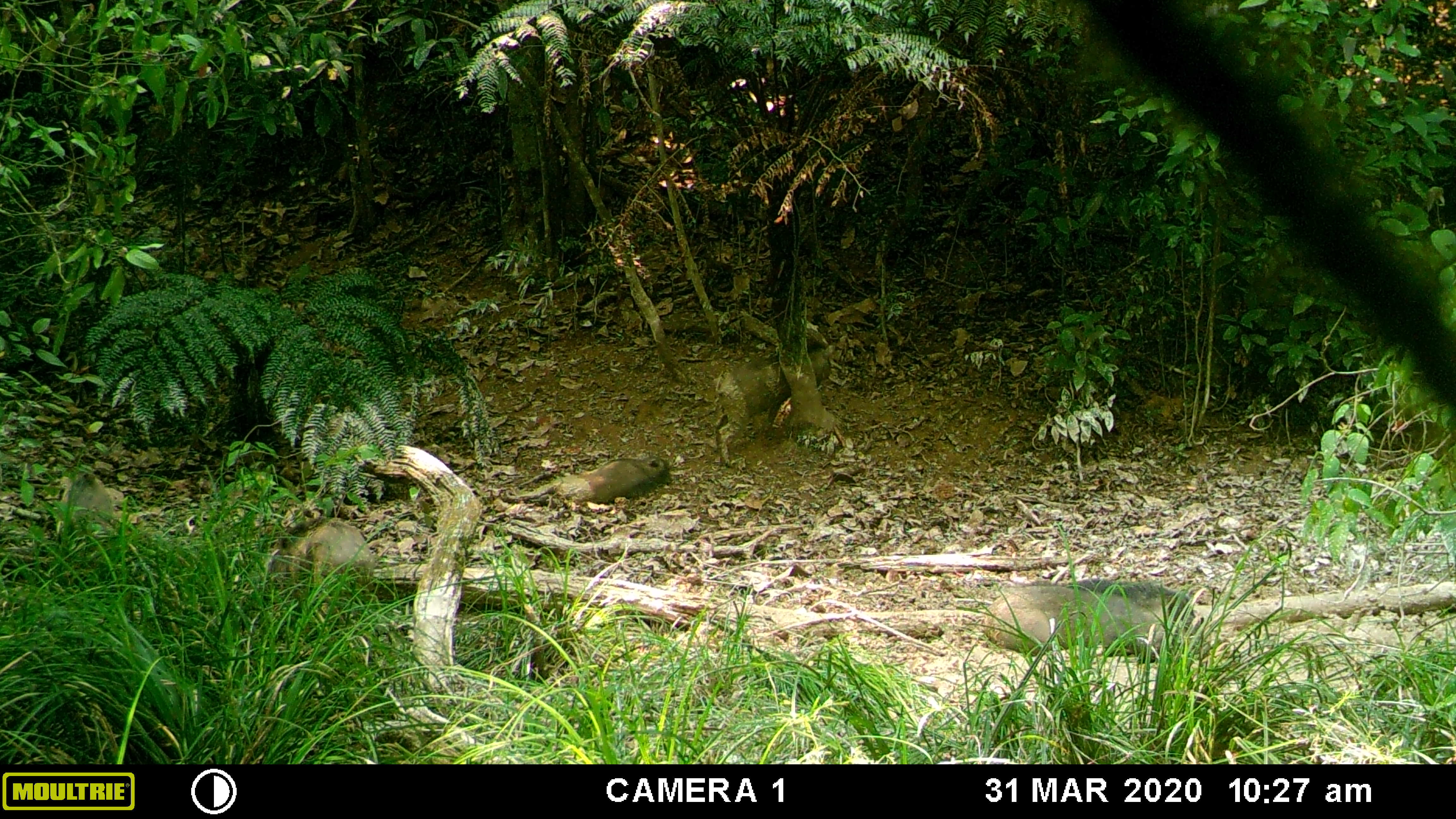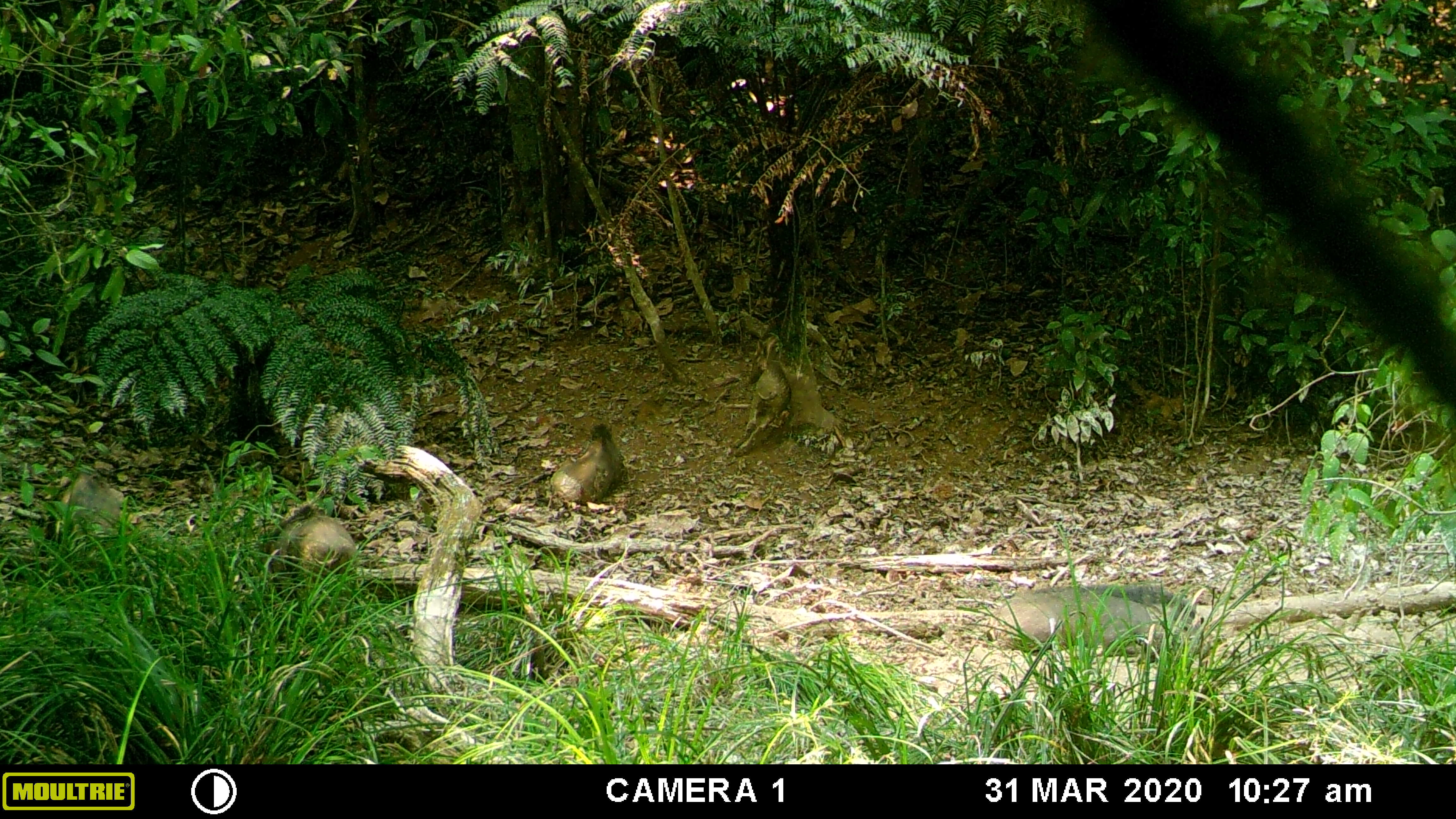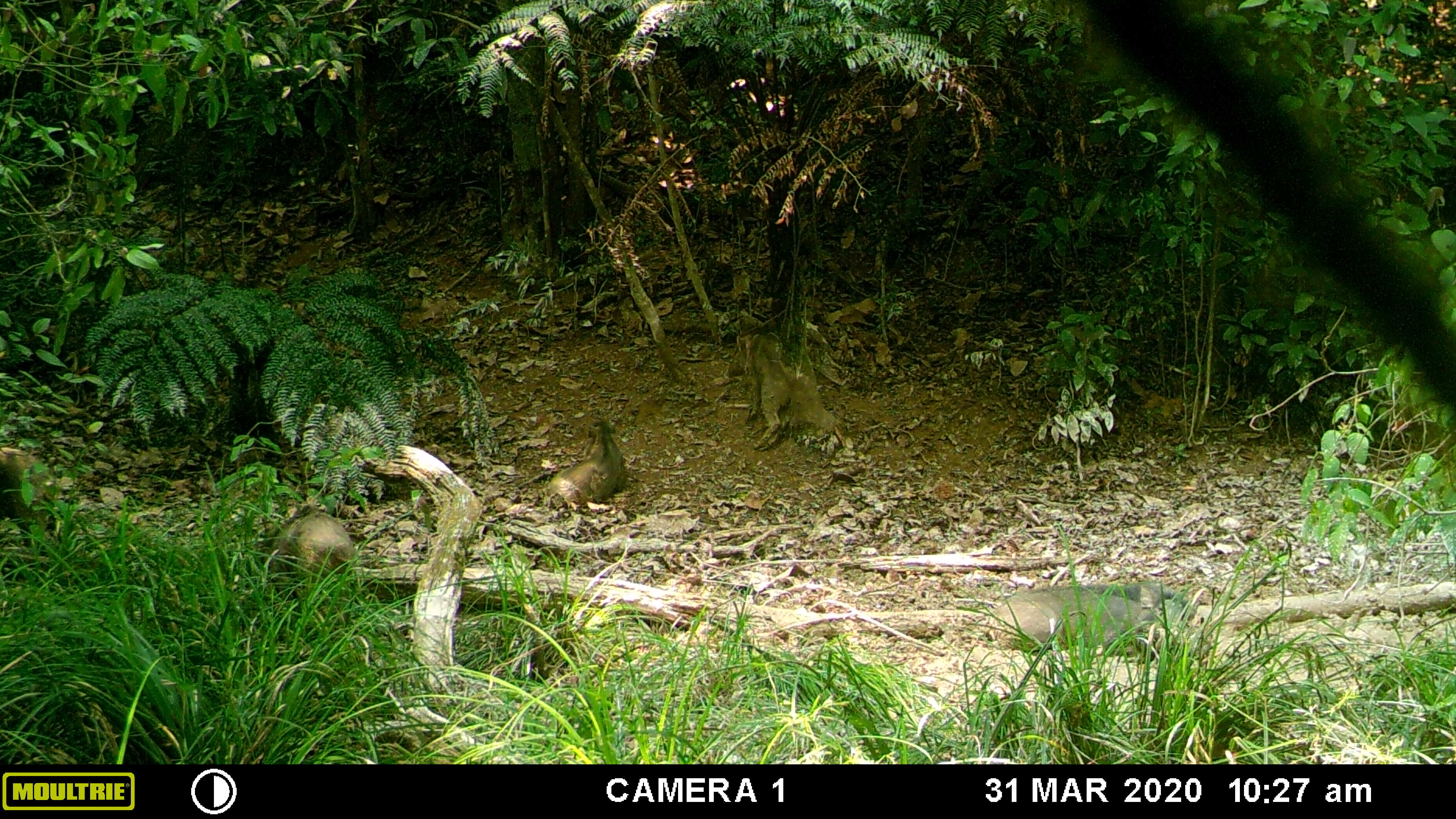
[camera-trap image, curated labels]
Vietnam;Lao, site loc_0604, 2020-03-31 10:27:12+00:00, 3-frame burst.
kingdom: Animalia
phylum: Chordata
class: Mammalia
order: Artiodactyla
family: Suidae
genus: Sus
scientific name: Sus scrofa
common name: eurasian wild pig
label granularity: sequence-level